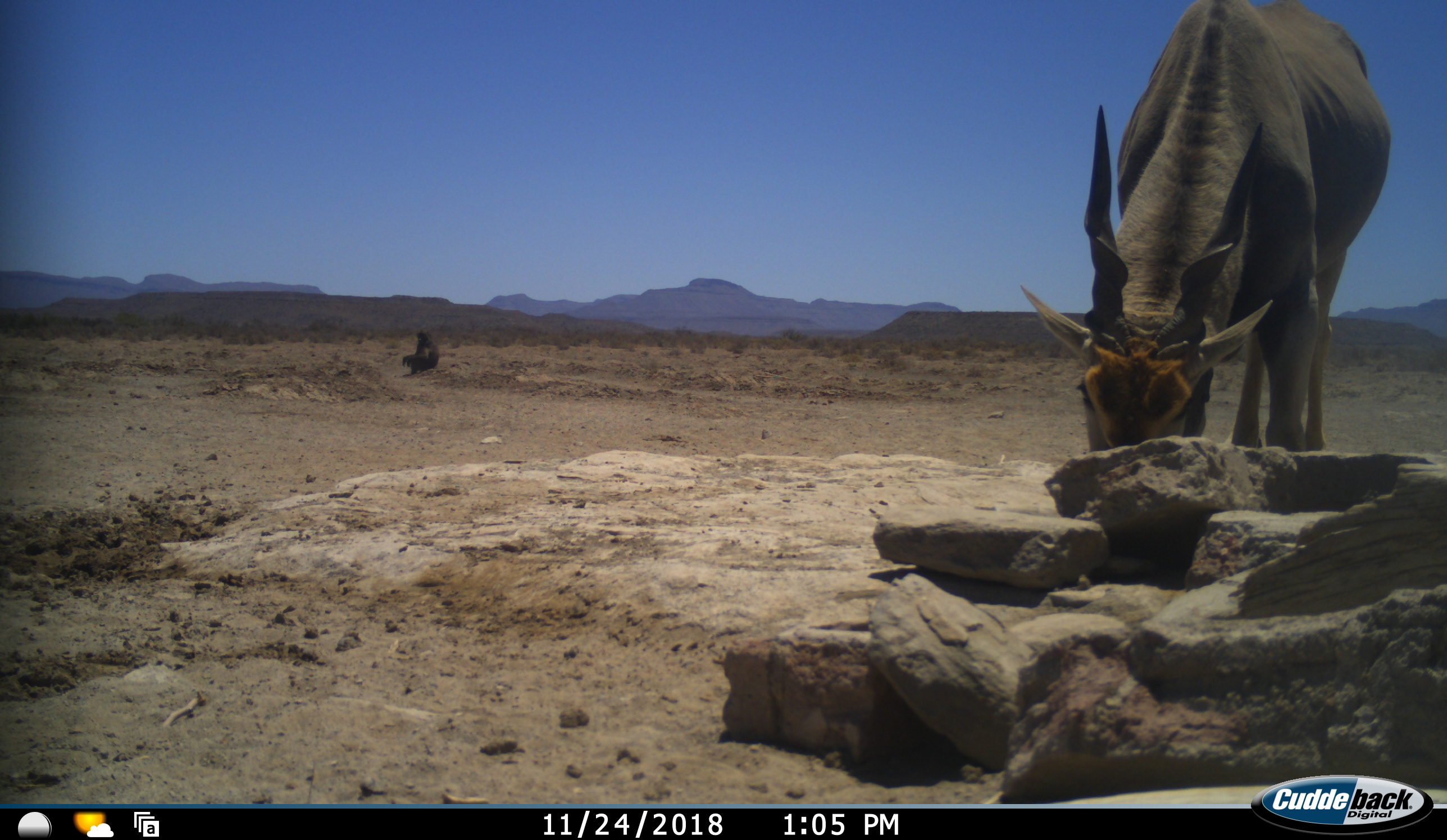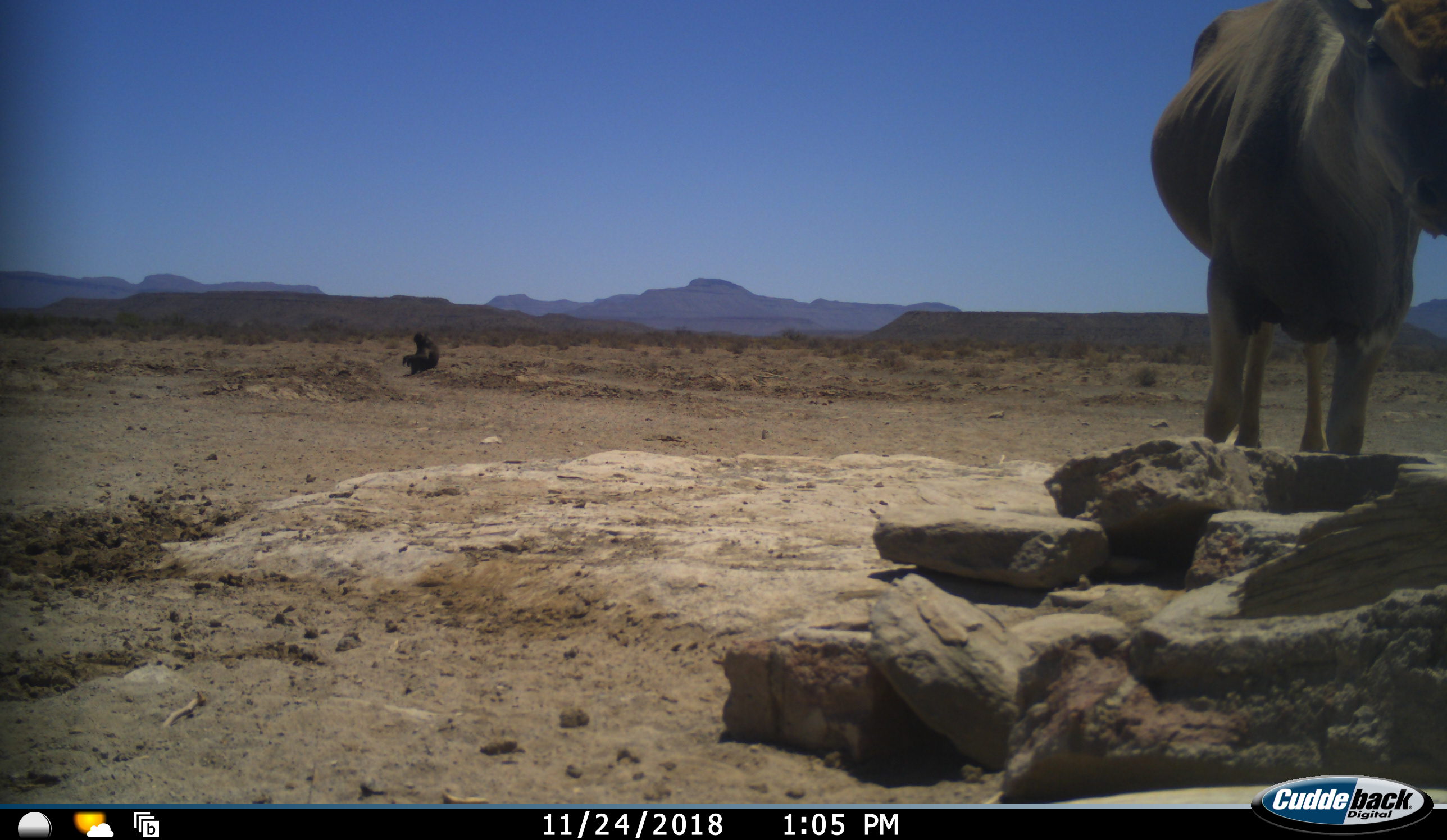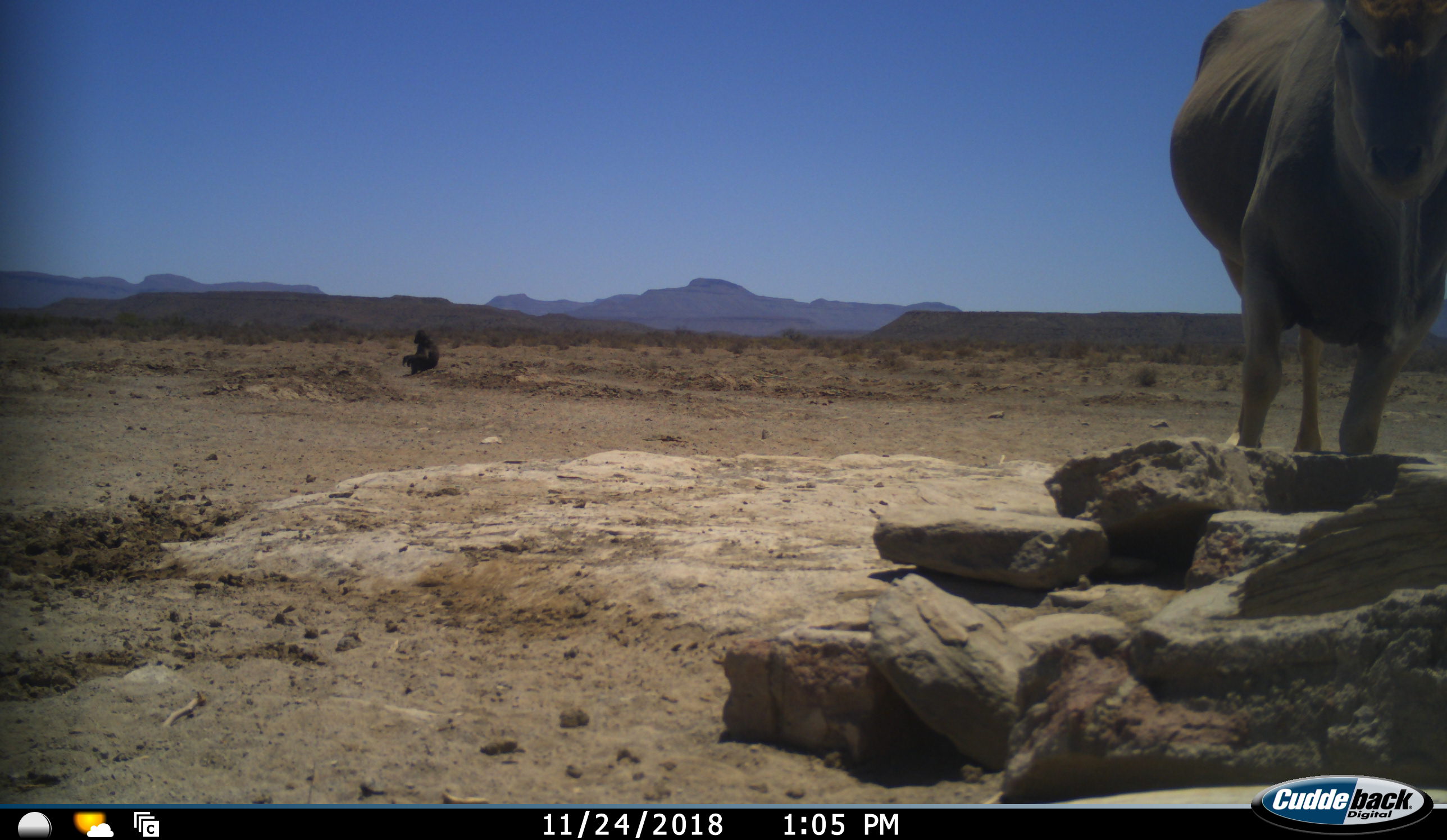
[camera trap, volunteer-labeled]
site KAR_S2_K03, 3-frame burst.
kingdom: Animalia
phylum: Chordata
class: Mammalia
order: Primates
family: Cercopithecidae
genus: Papio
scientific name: Papio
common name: baboon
Baboon (Papio), count 1. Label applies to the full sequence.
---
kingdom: Animalia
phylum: Chordata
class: Mammalia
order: Artiodactyla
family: Bovidae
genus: Tragelaphus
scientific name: Tragelaphus oryx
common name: eland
Eland (Tragelaphus oryx), count 1. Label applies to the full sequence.